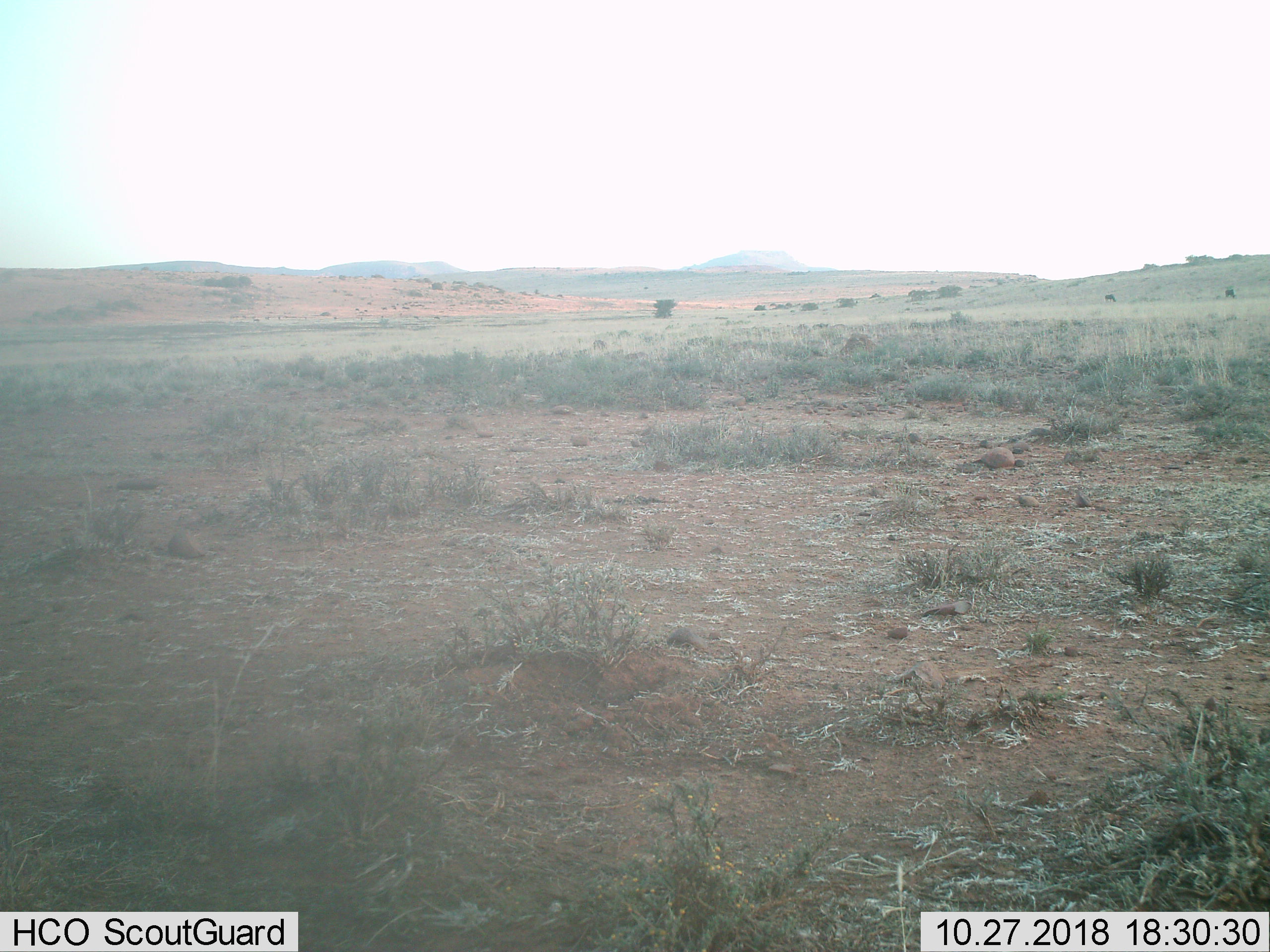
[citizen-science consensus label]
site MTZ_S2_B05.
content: unidentified animal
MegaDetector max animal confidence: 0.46